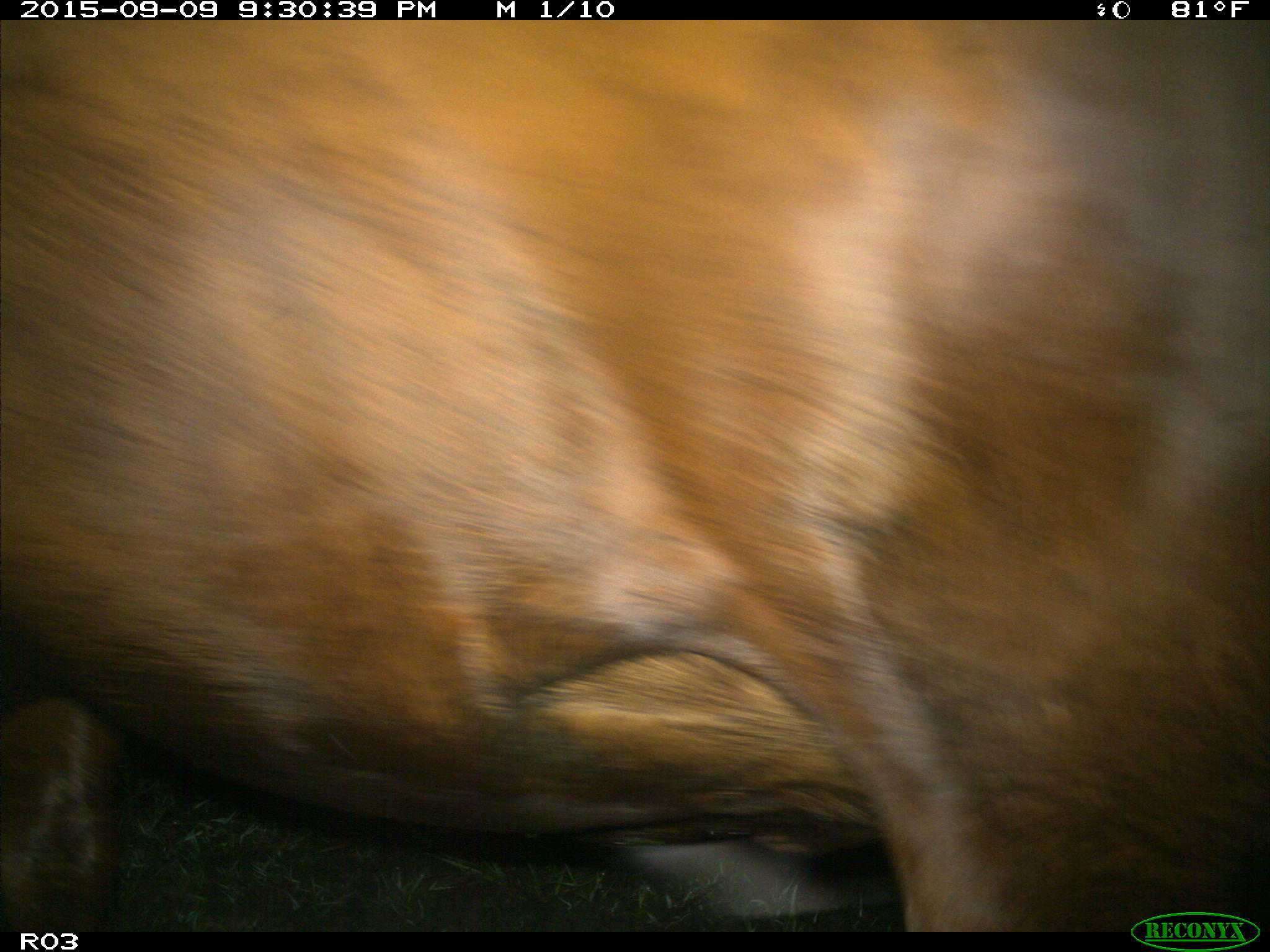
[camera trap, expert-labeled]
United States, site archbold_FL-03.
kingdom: Animalia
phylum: Chordata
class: Mammalia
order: Artiodactyla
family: Bovidae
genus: Bos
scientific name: Bos taurus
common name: domestic cow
Bos taurus (domestic cow).